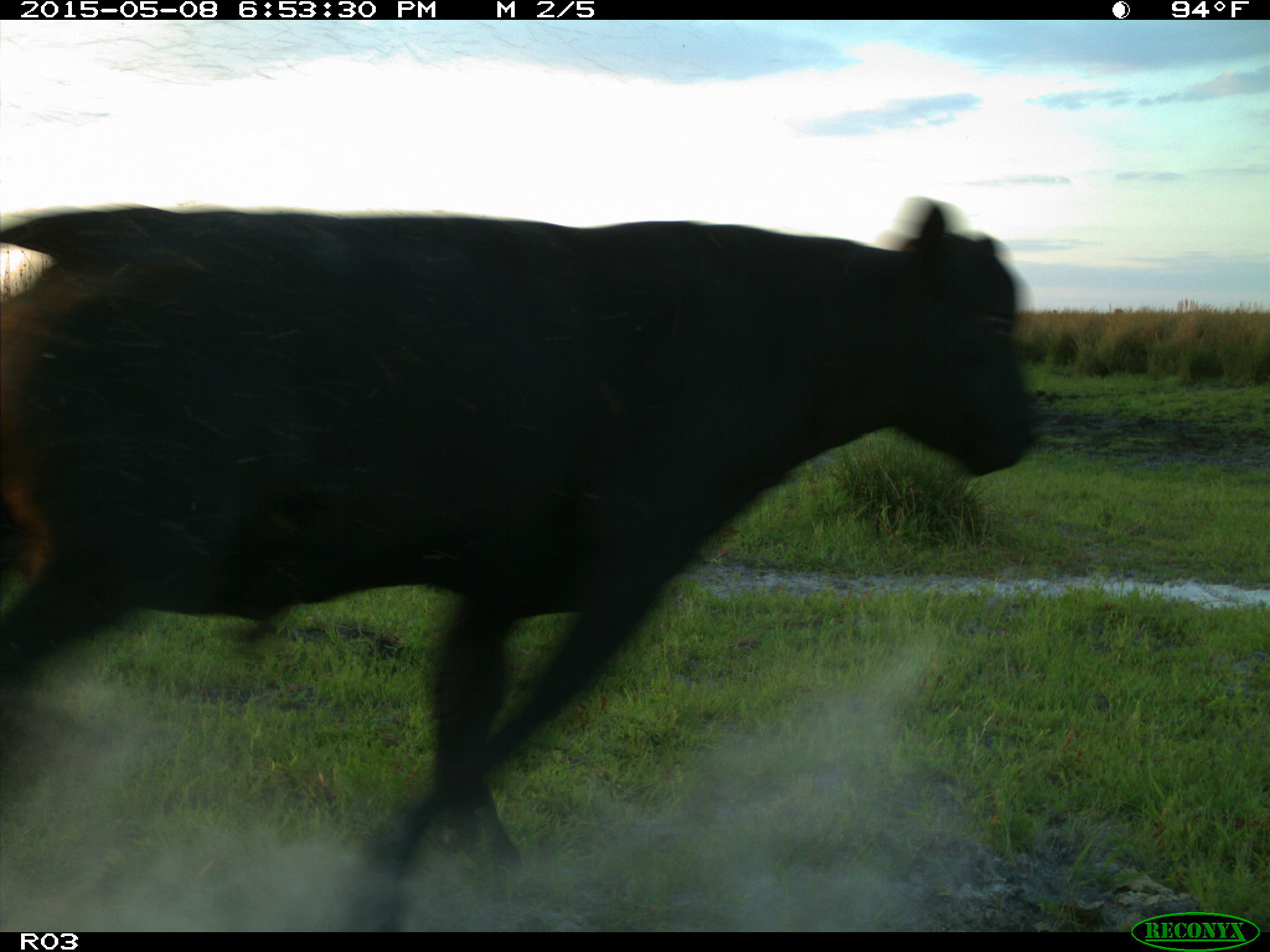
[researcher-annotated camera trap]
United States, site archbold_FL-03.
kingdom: Animalia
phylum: Chordata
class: Mammalia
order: Artiodactyla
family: Bovidae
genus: Bos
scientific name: Bos taurus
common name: domestic cow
Bos taurus (domestic cow).